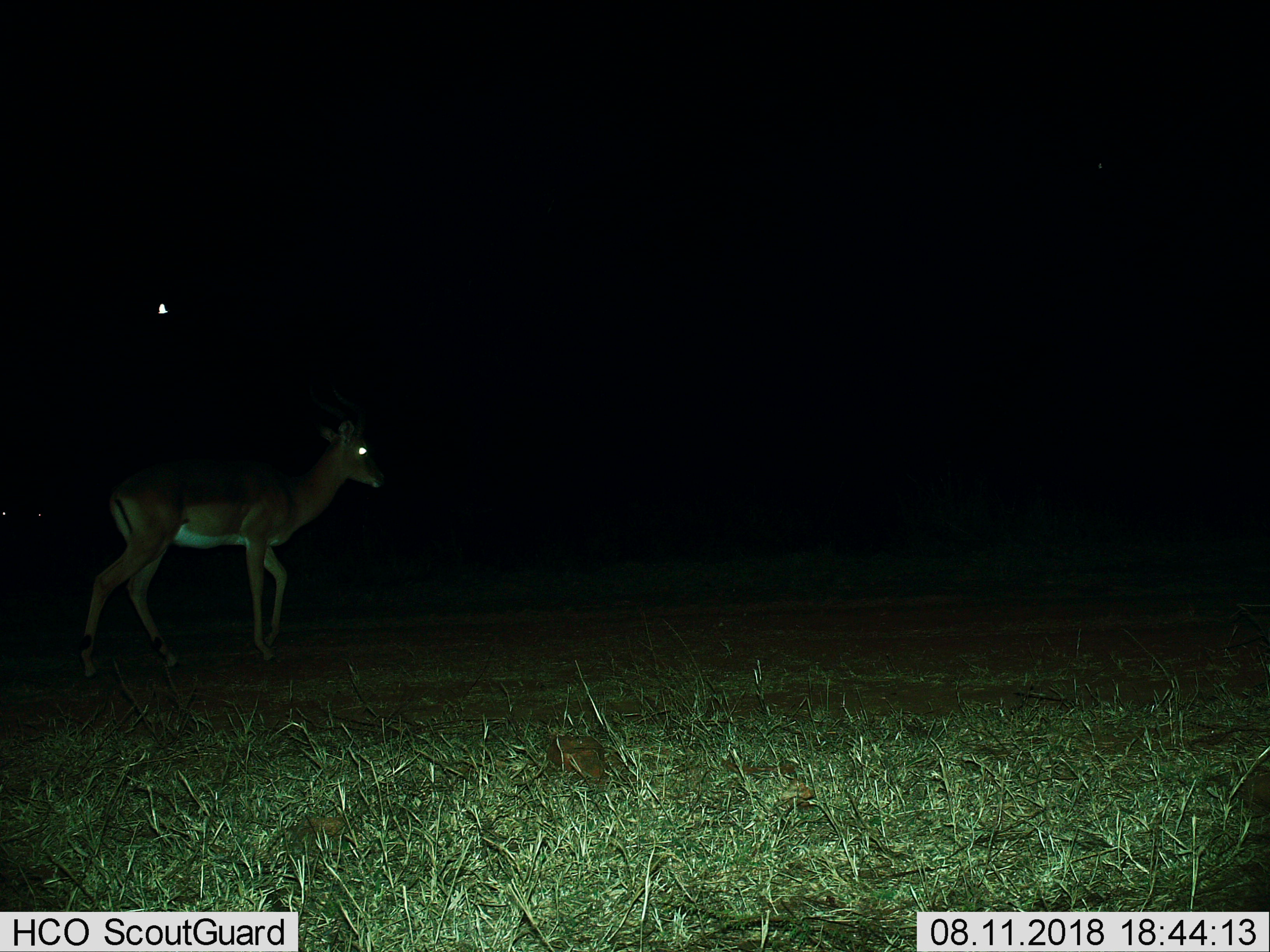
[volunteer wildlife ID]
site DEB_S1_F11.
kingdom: Animalia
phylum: Chordata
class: Mammalia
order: Artiodactyla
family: Bovidae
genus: Aepyceros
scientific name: Aepyceros melampus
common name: impala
Impala (Aepyceros melampus), count 1. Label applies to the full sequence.